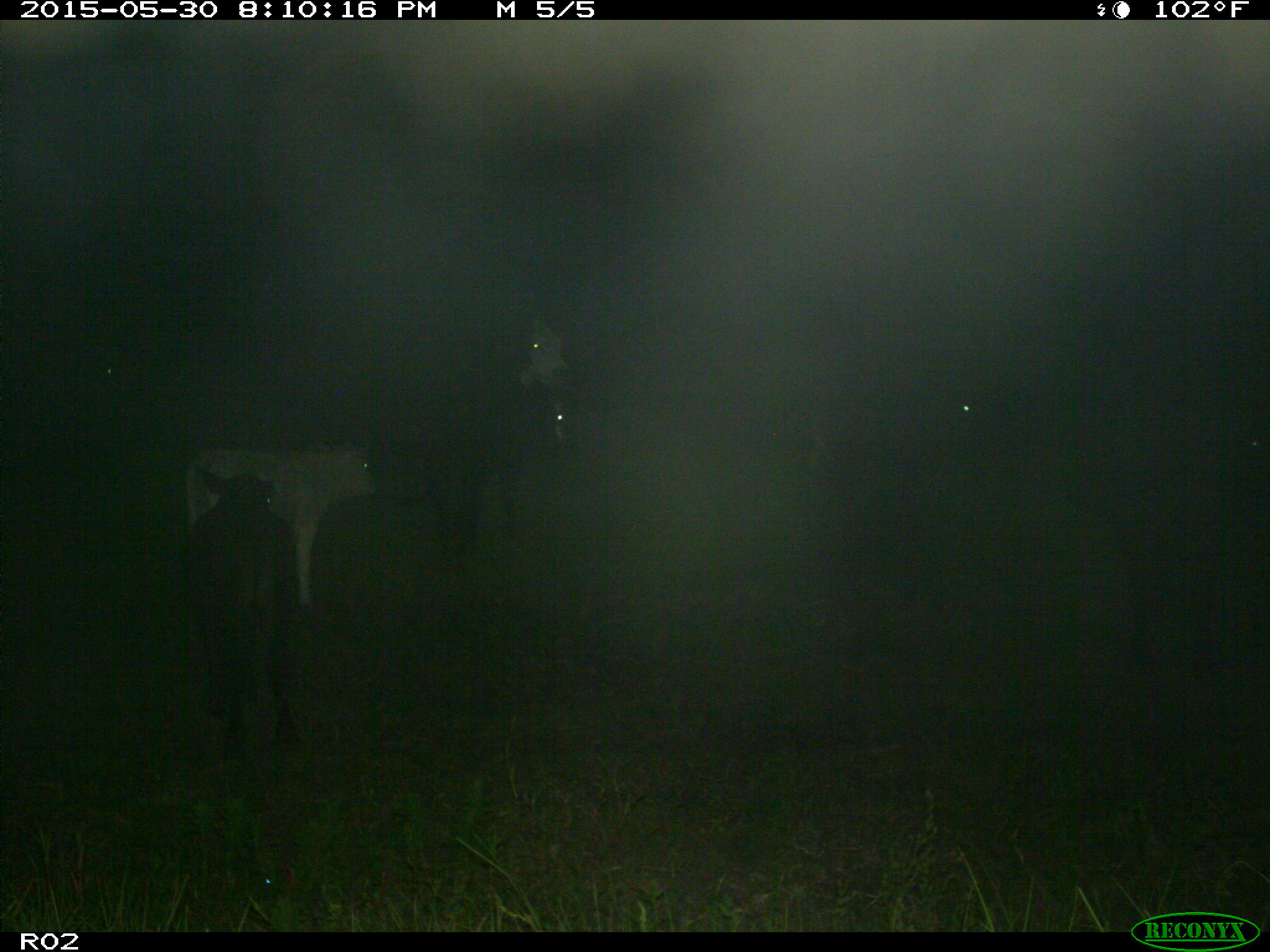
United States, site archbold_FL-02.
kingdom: Animalia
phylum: Chordata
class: Mammalia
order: Artiodactyla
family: Bovidae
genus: Bos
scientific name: Bos taurus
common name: domestic cow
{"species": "Bos taurus (domestic cow)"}